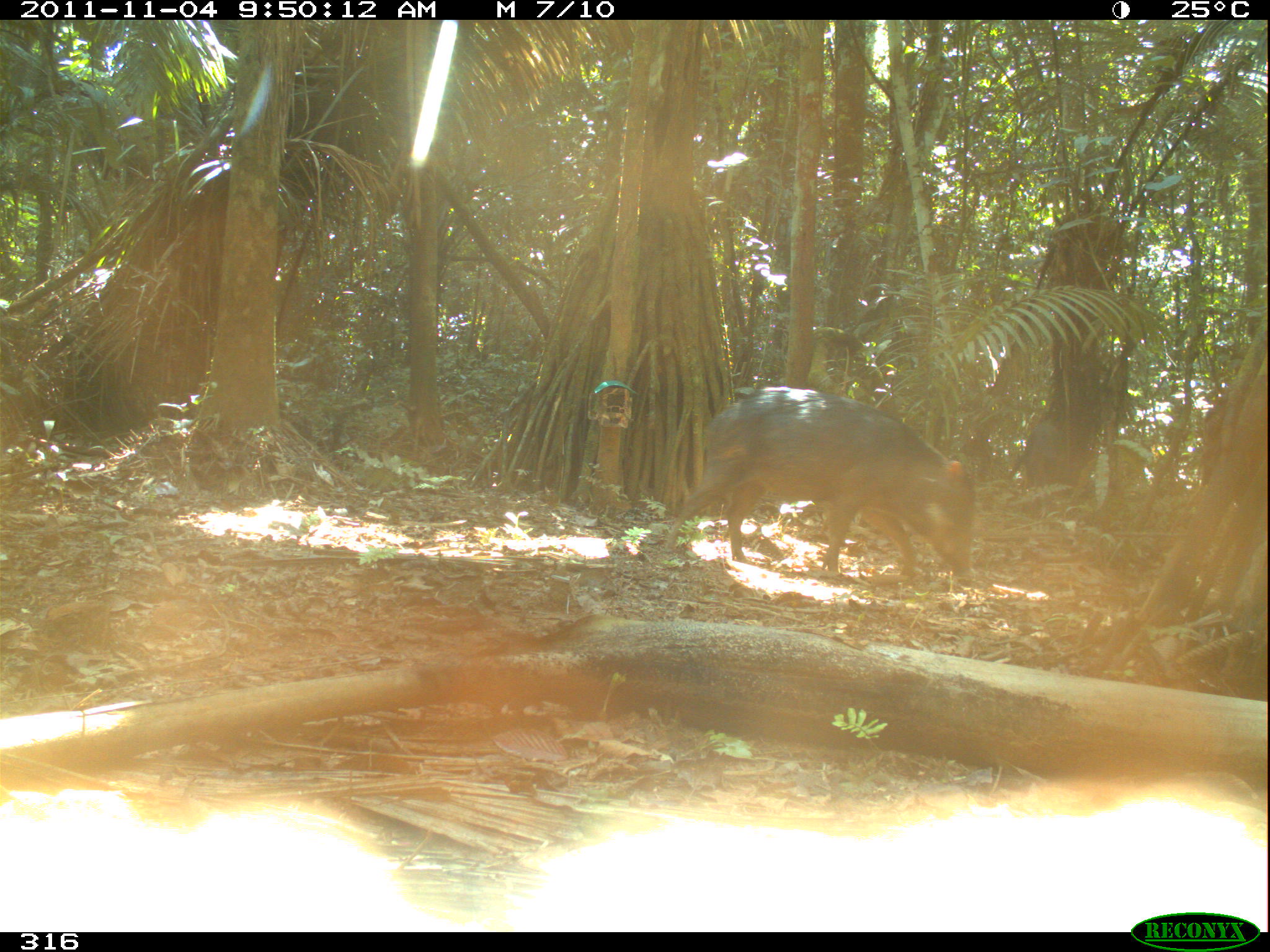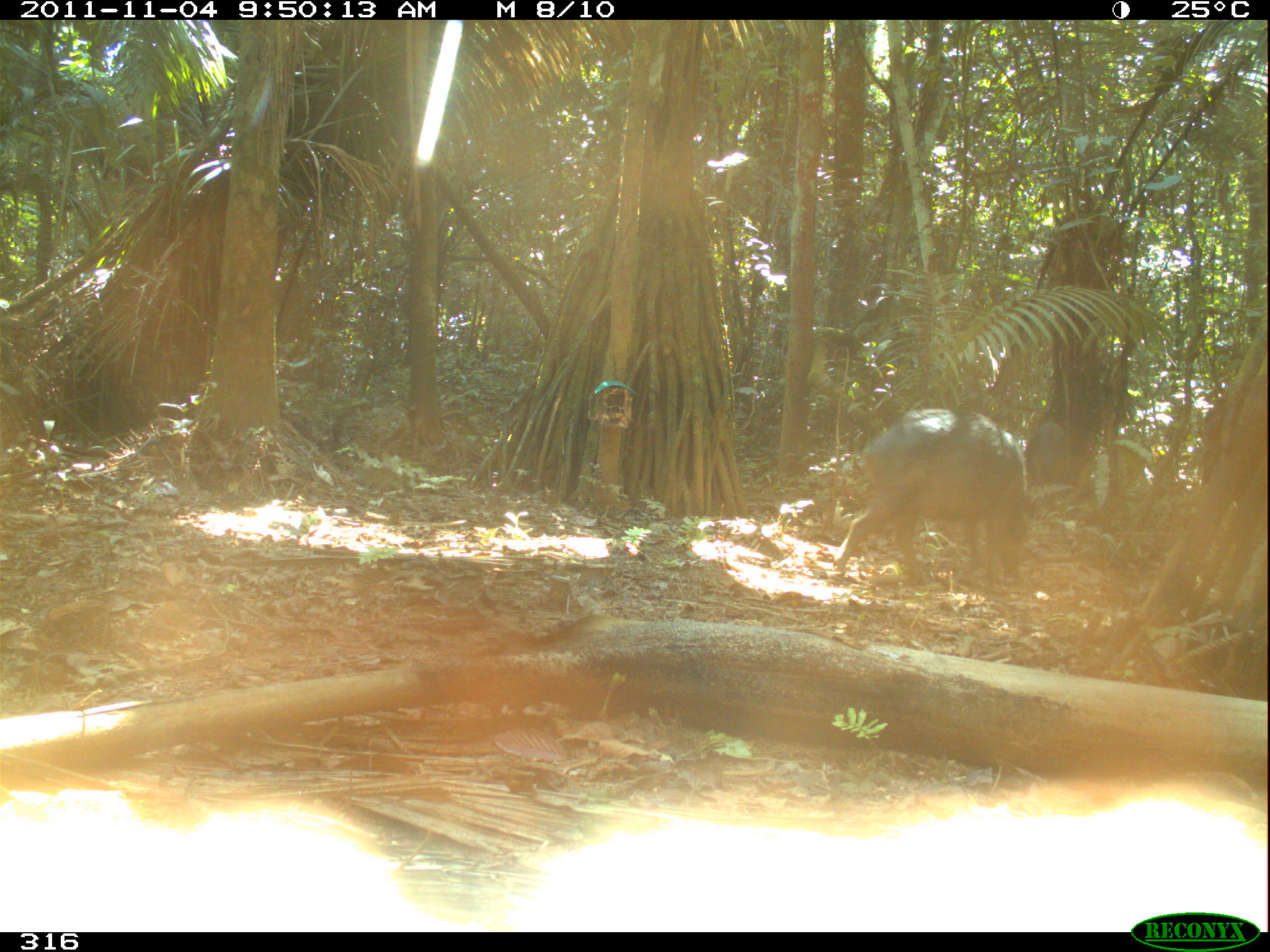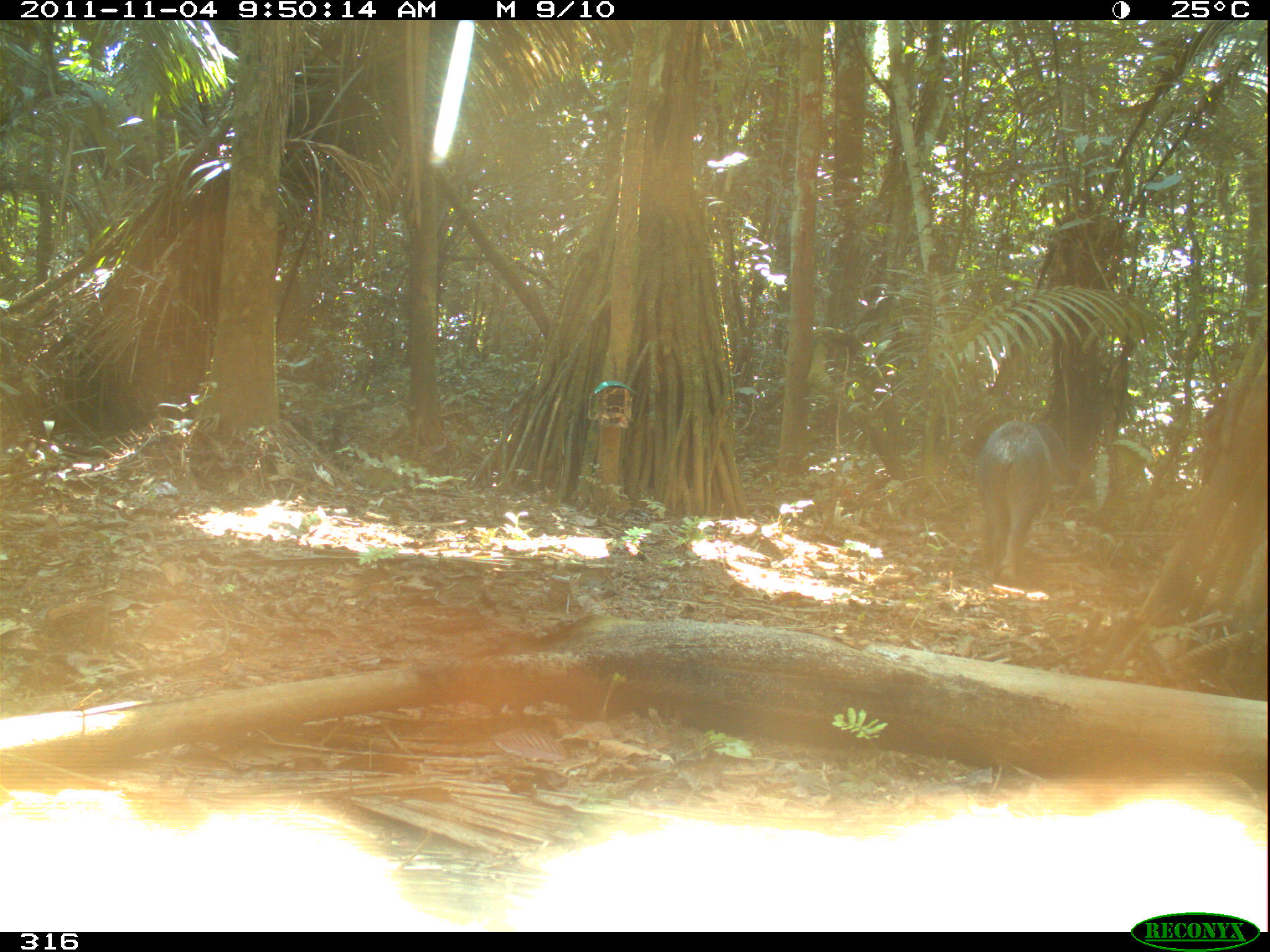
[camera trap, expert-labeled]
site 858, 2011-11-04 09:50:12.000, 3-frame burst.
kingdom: Animalia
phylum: Chordata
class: Mammalia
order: Artiodactyla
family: Tayassuidae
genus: Tayassu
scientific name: Tayassu pecari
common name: white-lipped peccary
Tayassu pecari (white-lipped peccary).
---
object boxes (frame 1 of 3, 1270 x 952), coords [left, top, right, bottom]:
tayassu pecari: [662, 385, 973, 586]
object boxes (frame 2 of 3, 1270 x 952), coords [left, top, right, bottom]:
tayassu pecari: [830, 407, 1036, 584]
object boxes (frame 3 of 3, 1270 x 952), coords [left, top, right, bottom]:
tayassu pecari: [976, 419, 1064, 582]